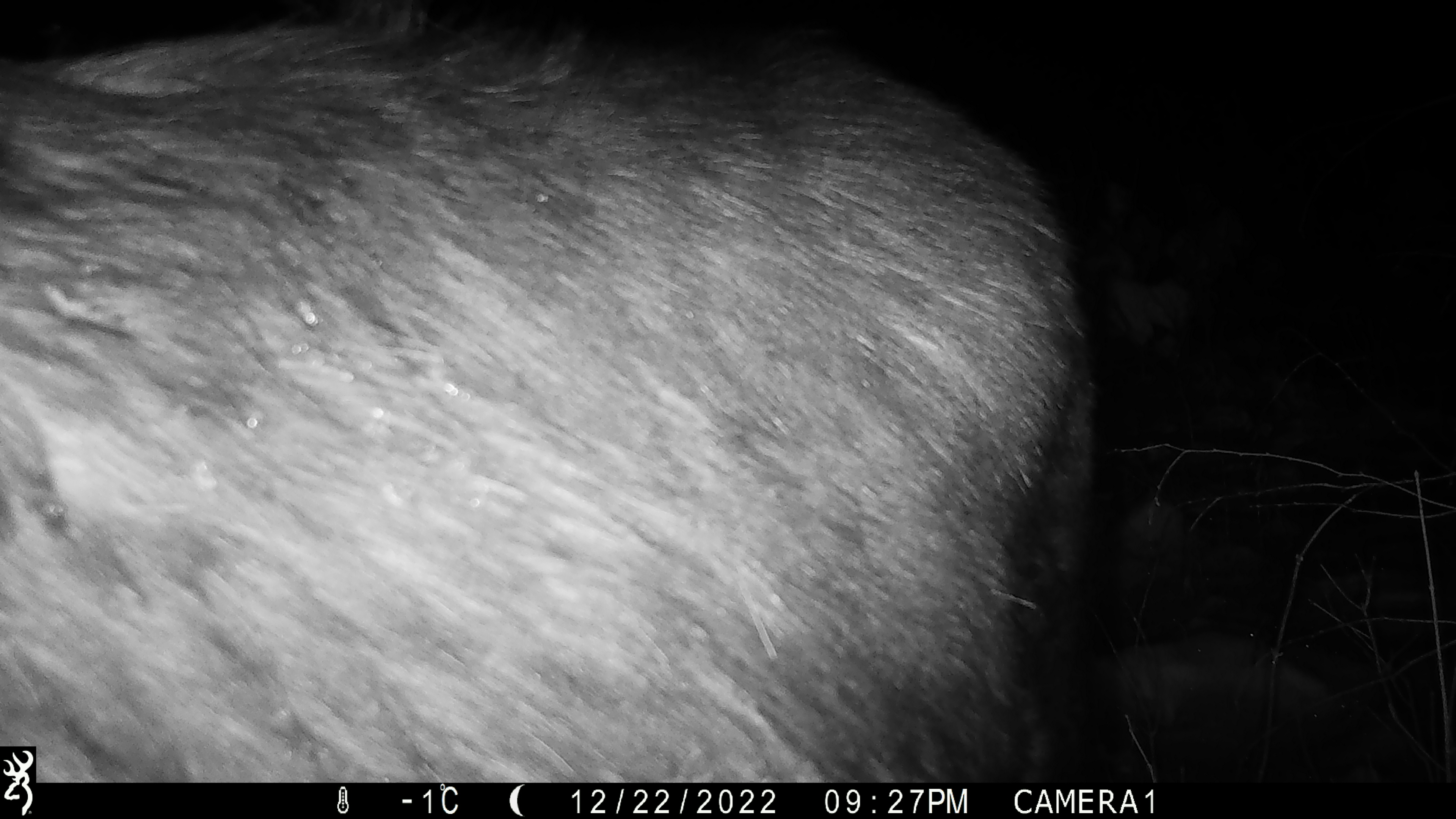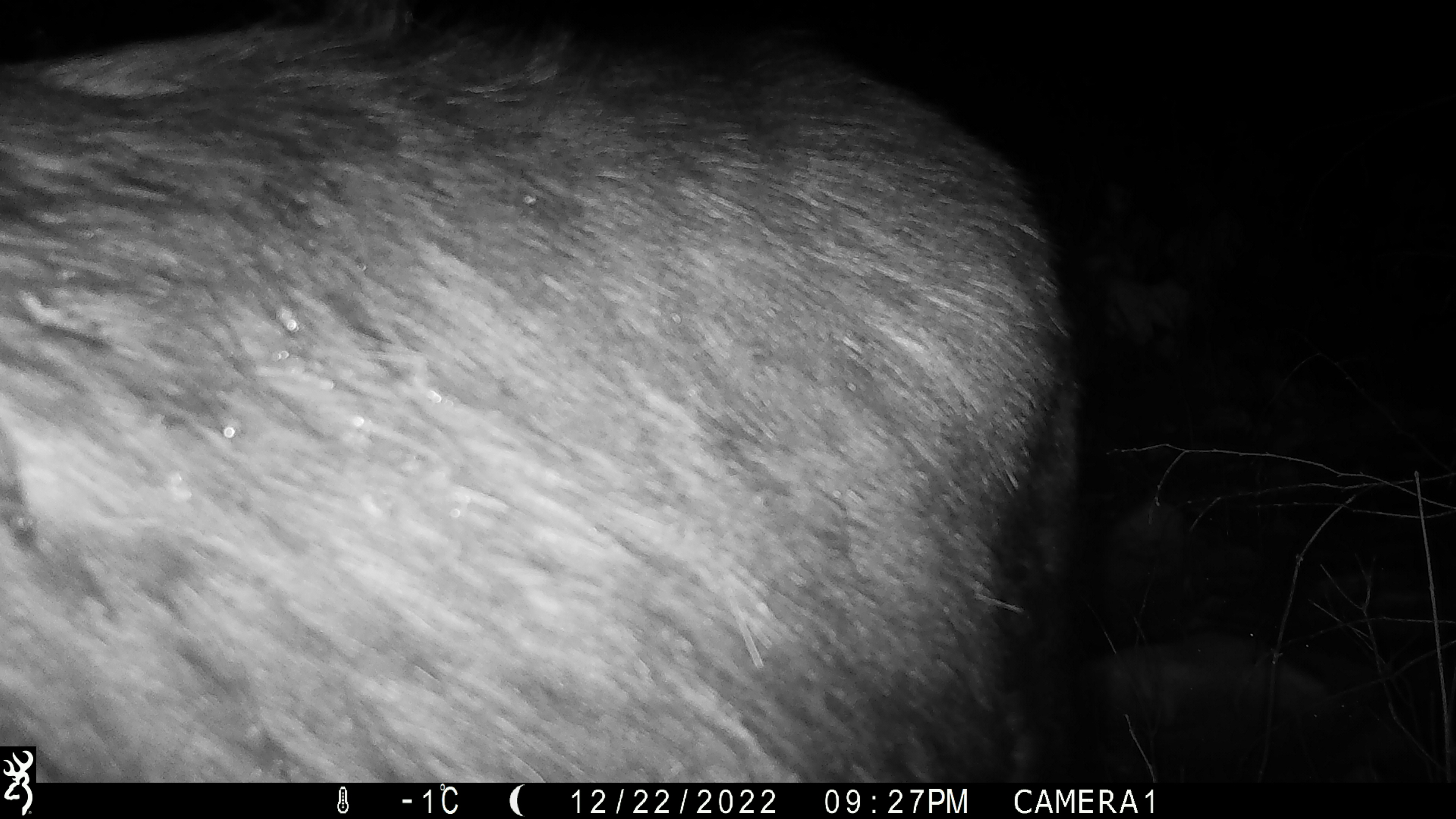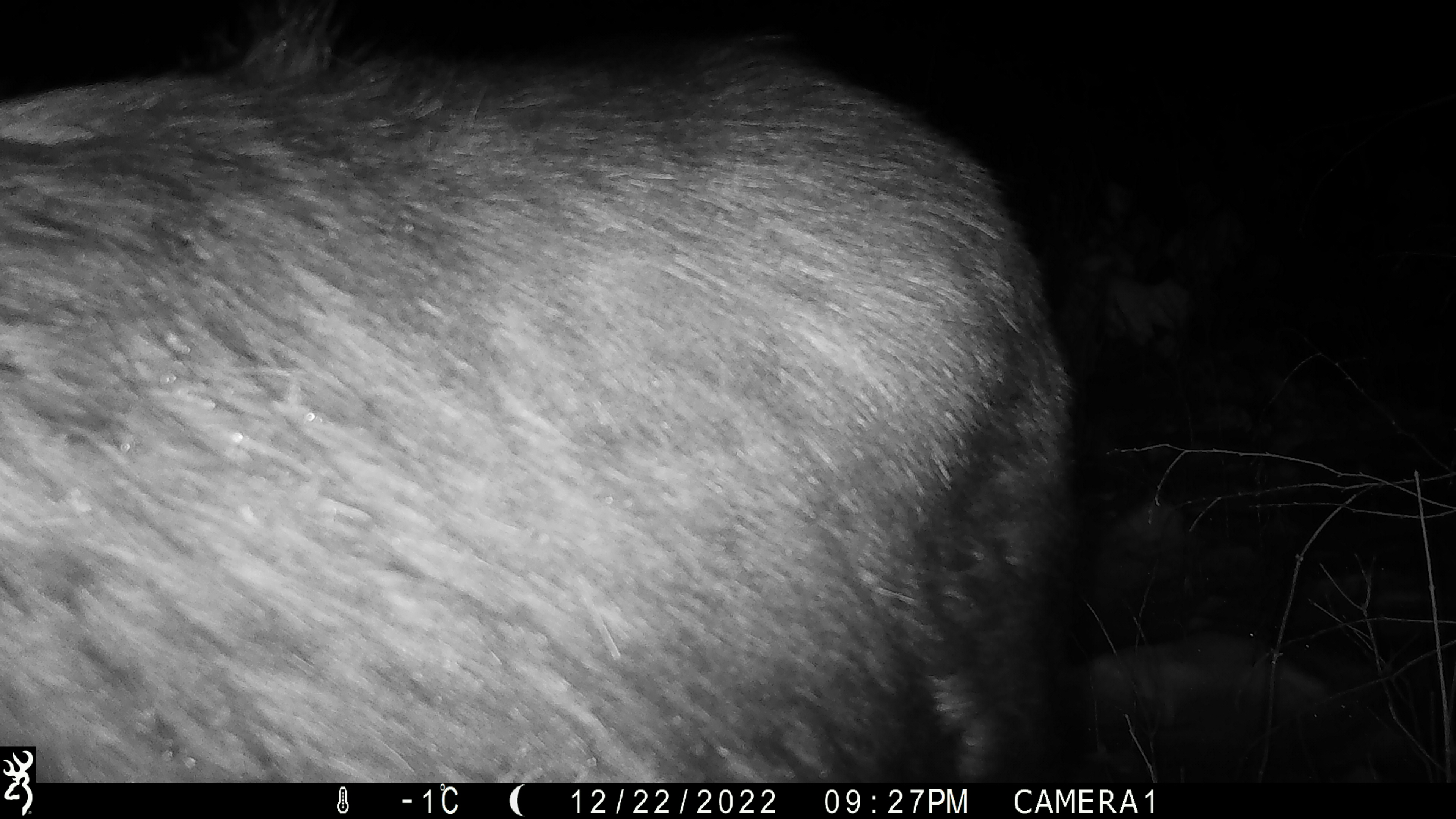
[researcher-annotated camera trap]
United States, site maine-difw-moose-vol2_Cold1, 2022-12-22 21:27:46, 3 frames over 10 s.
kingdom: Animalia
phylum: Chordata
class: Mammalia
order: Artiodactyla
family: Cervidae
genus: Alces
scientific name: Alces alces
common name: moose